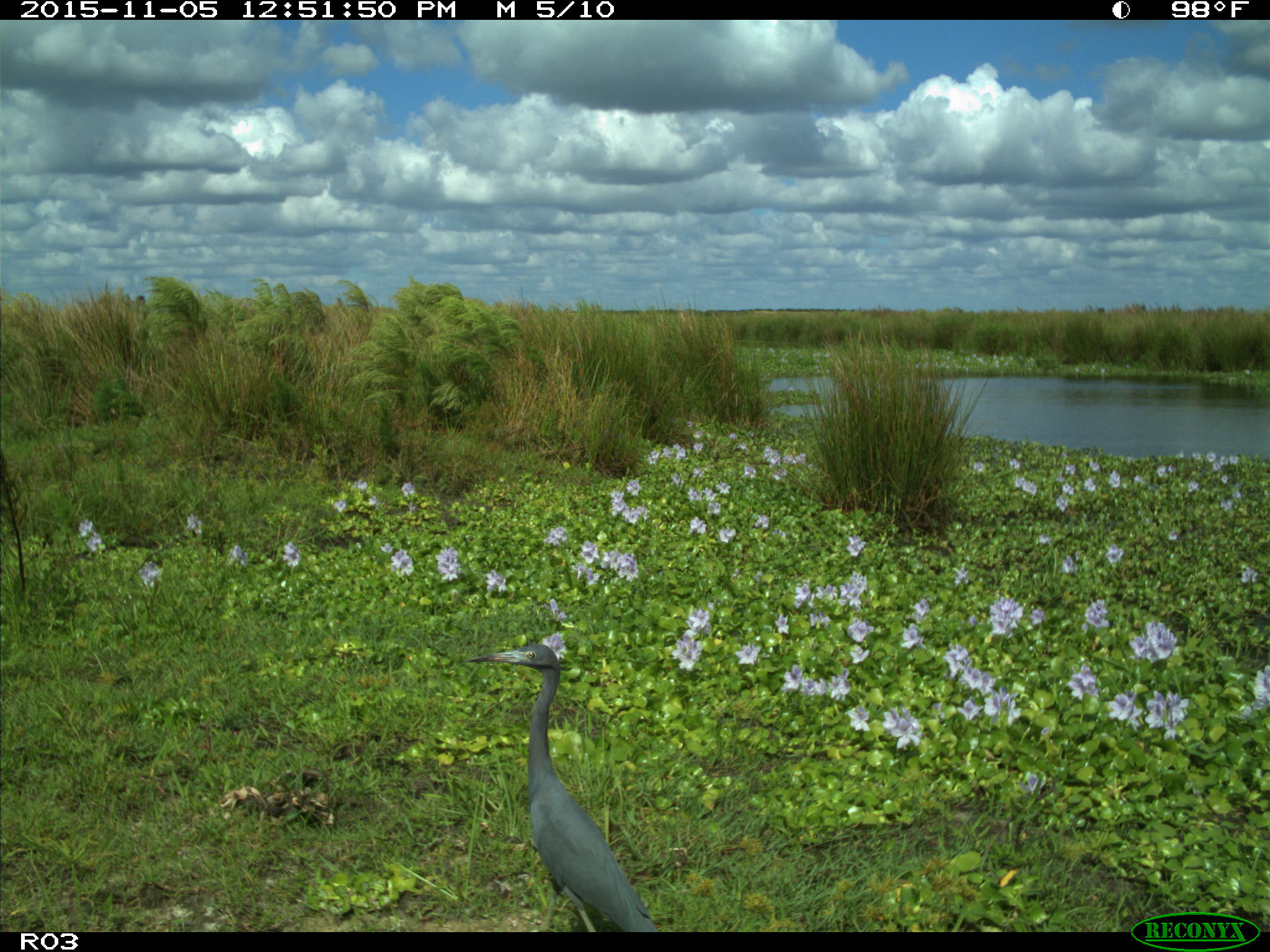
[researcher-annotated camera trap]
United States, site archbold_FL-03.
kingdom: Animalia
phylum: Chordata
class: Aves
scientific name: Aves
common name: birds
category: unidentified bird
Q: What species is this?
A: Unidentified bird (birds) (Aves).